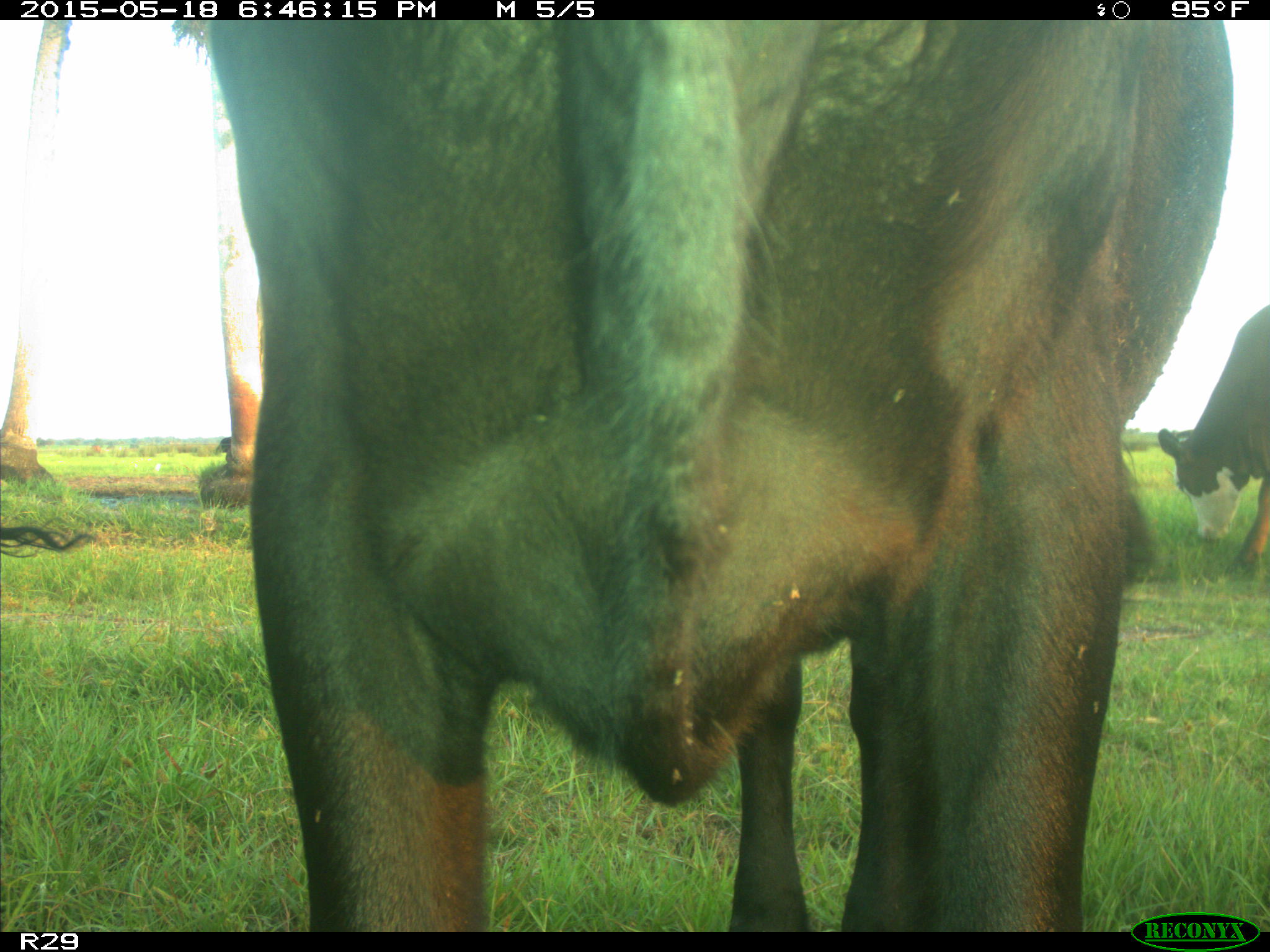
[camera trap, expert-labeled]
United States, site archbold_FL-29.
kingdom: Animalia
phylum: Chordata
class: Mammalia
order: Artiodactyla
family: Bovidae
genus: Bos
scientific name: Bos taurus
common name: domestic cow